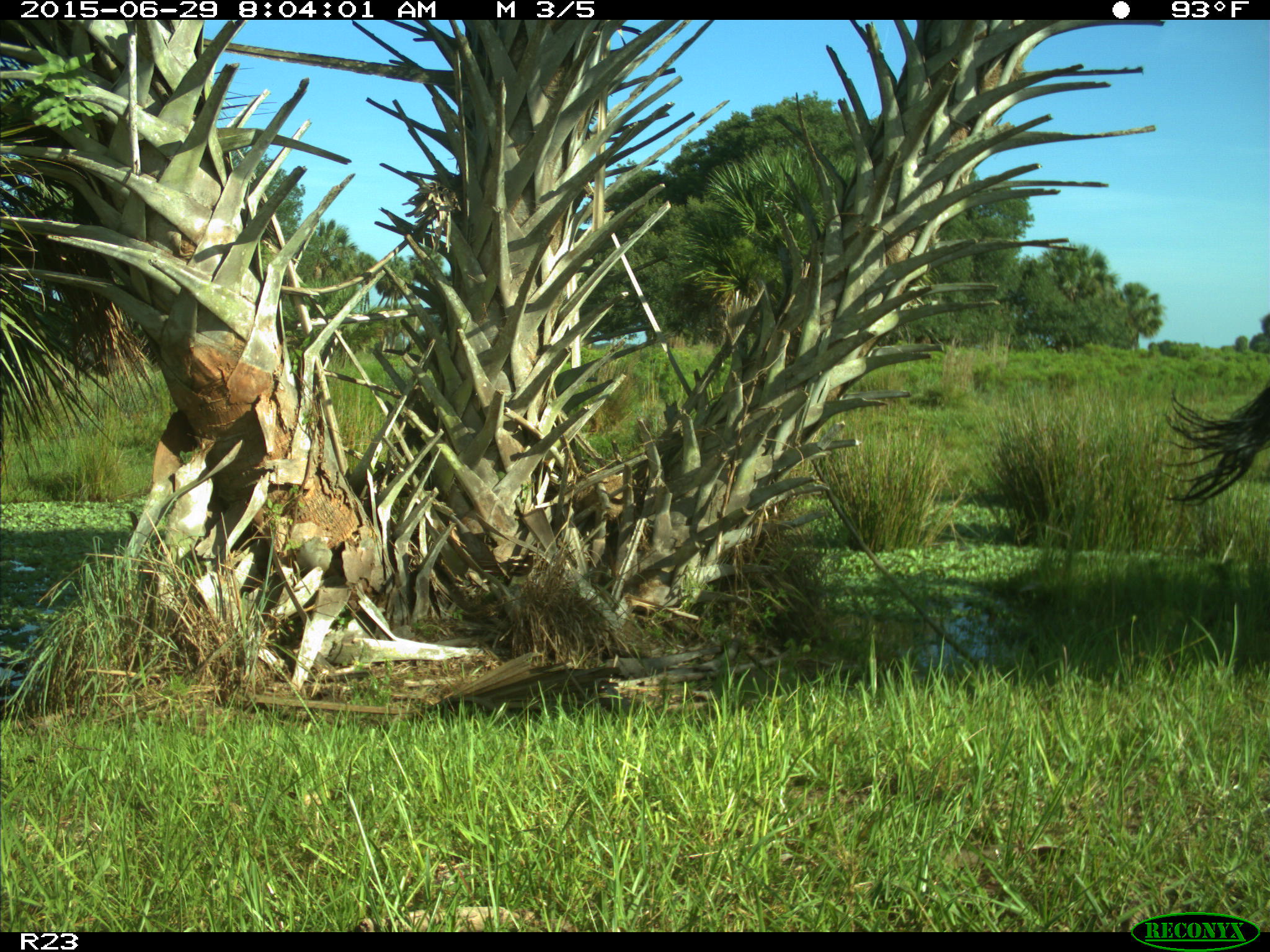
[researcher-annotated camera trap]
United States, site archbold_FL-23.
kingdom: Animalia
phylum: Chordata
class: Mammalia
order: Artiodactyla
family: Bovidae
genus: Bos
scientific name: Bos taurus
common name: domestic cow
Bos taurus (domestic cow).